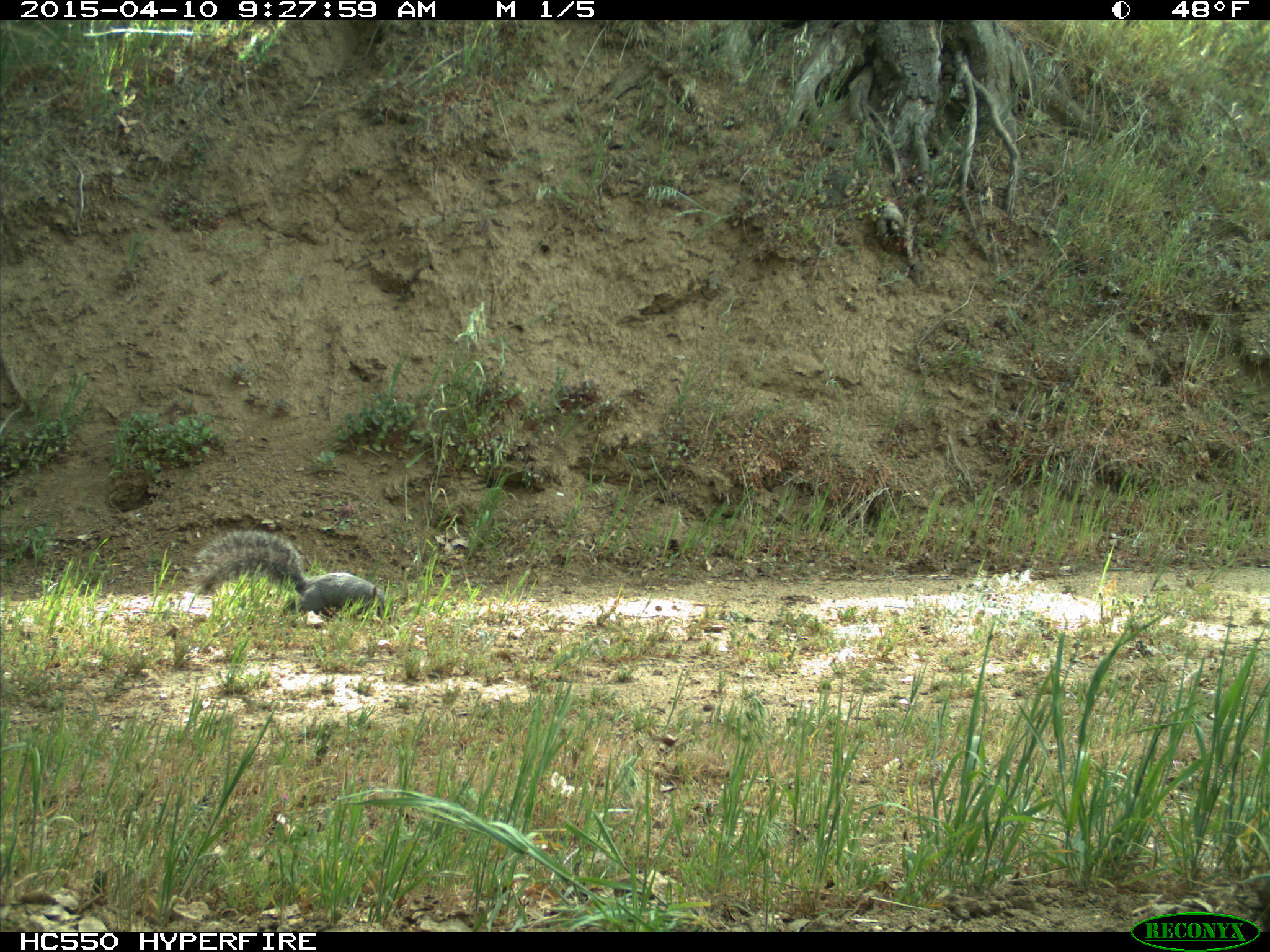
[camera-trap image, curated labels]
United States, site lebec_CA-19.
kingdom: Animalia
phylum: Chordata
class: Mammalia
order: Rodentia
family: Sciuridae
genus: Sciurus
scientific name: Sciurus carolinensis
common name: eastern gray squirrel